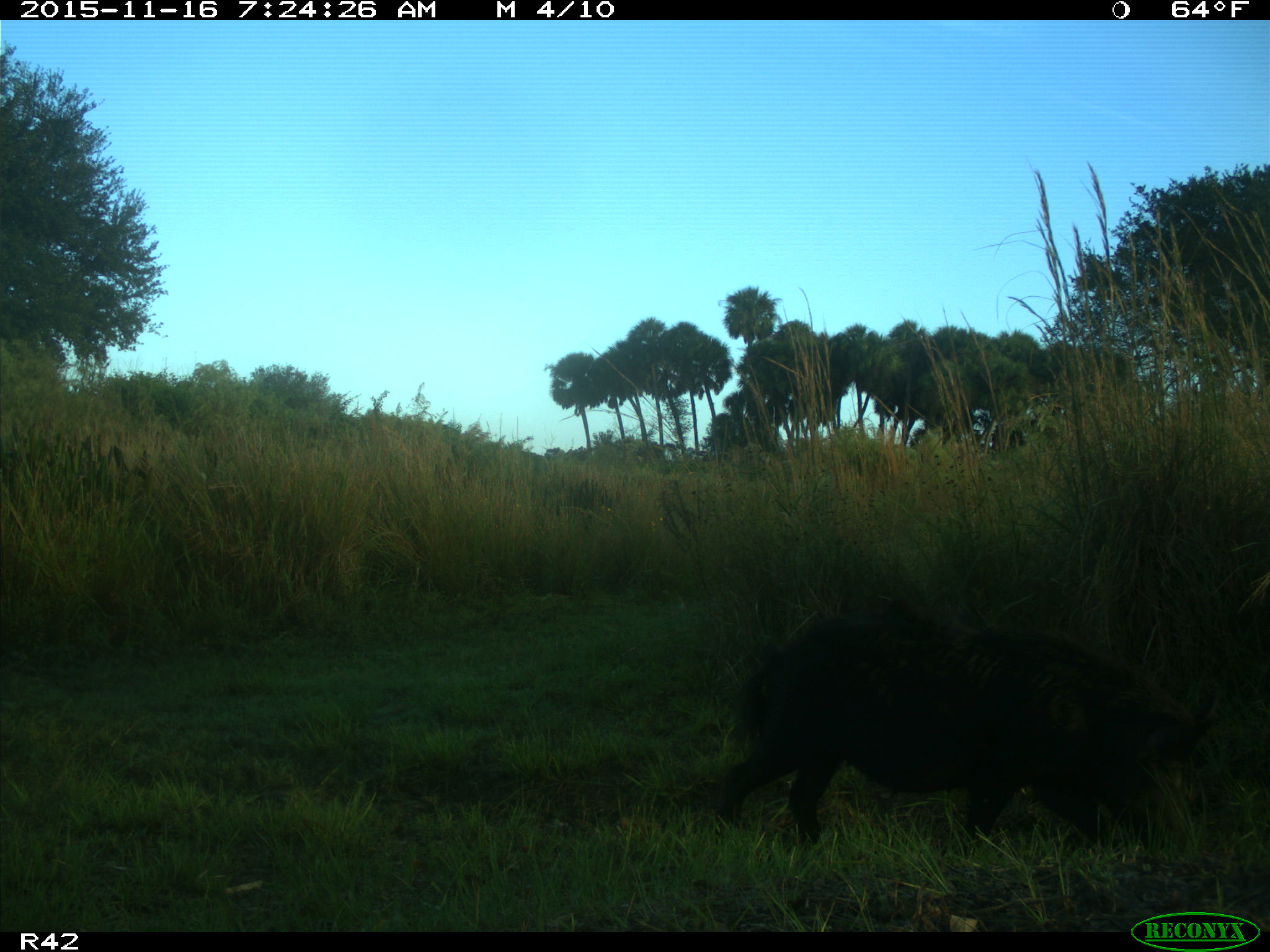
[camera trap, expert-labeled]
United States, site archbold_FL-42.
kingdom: Animalia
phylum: Chordata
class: Mammalia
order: Artiodactyla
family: Suidae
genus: Sus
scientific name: Sus scrofa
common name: wild boar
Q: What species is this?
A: Sus scrofa (wild boar).